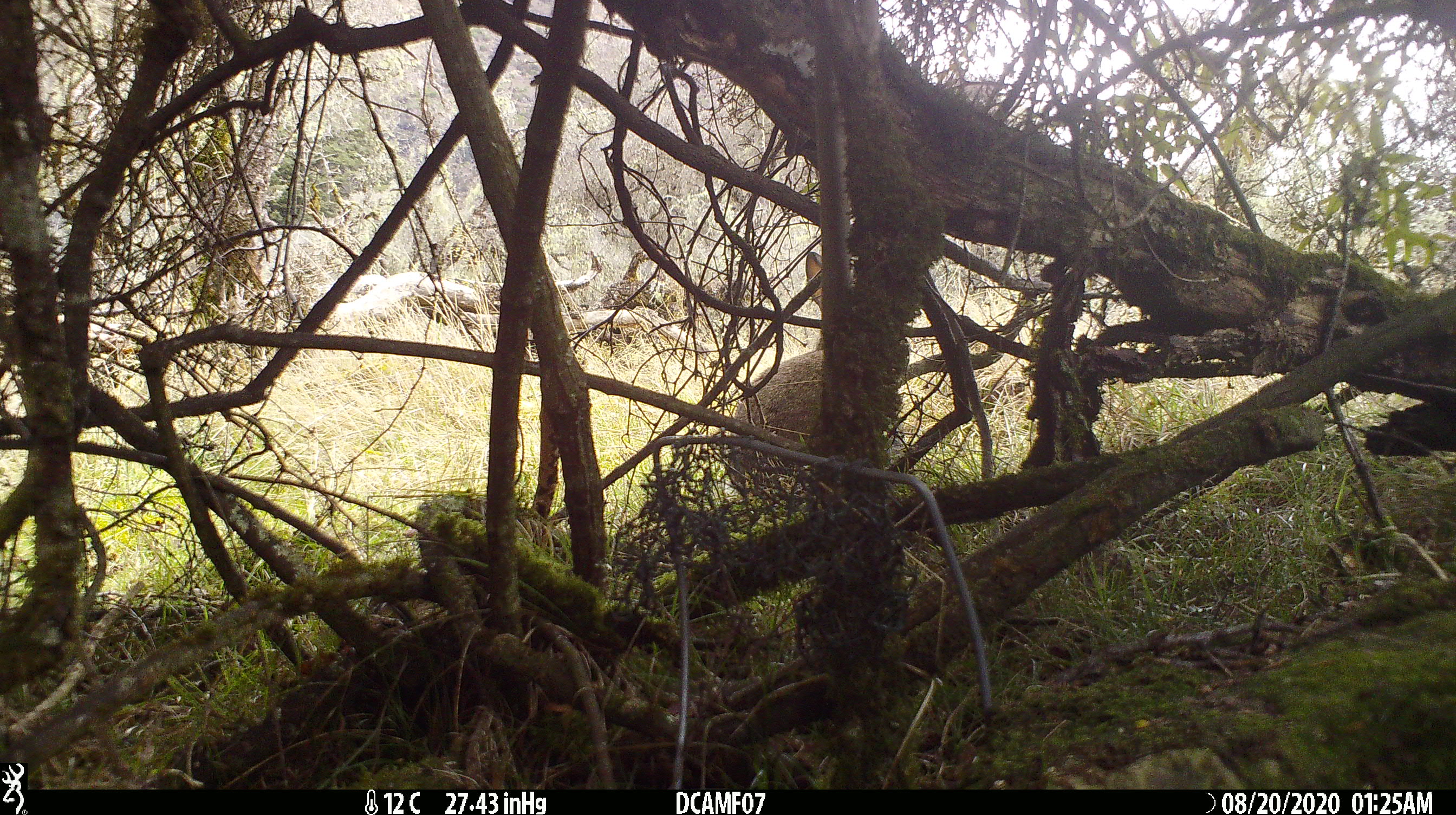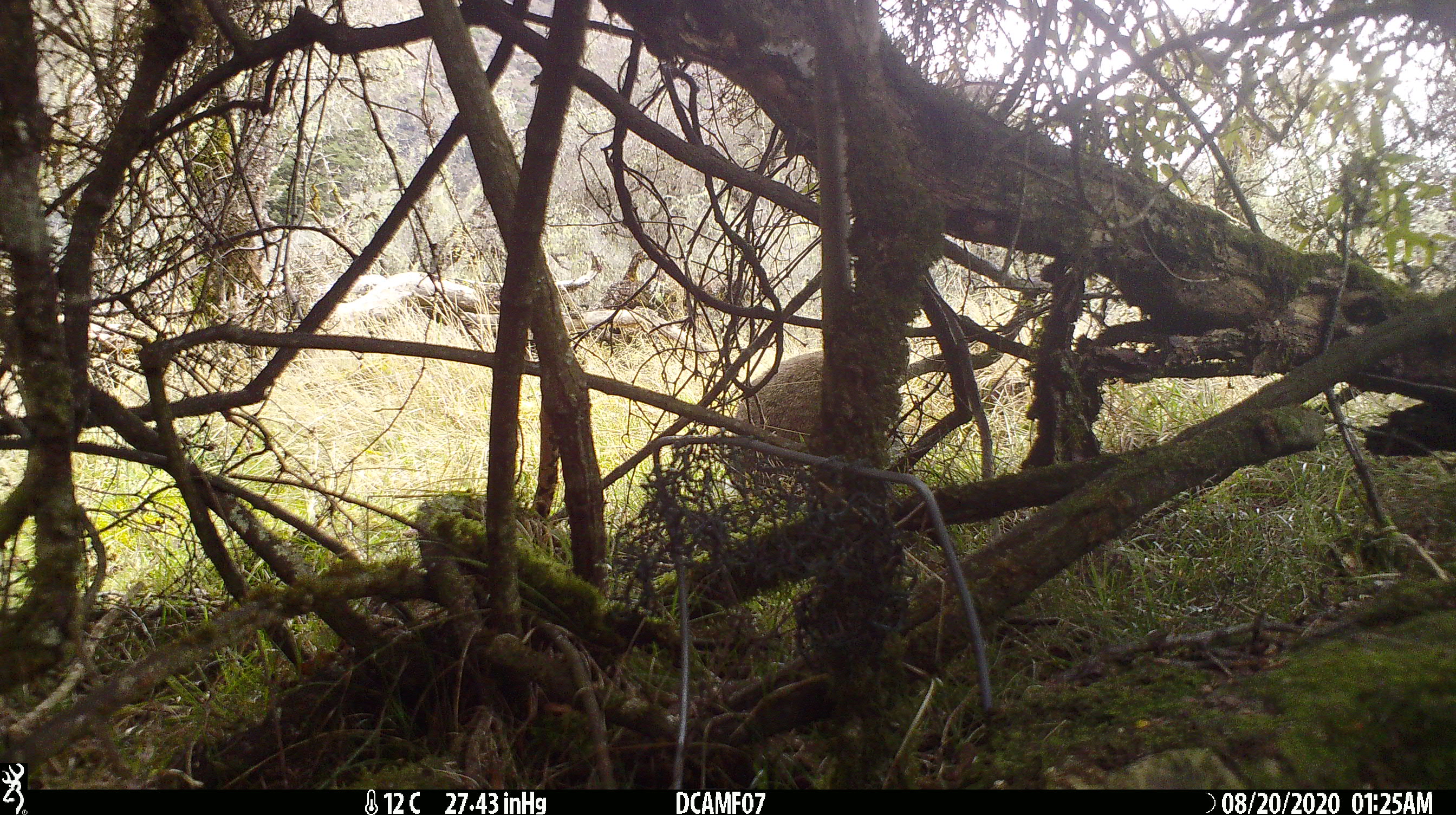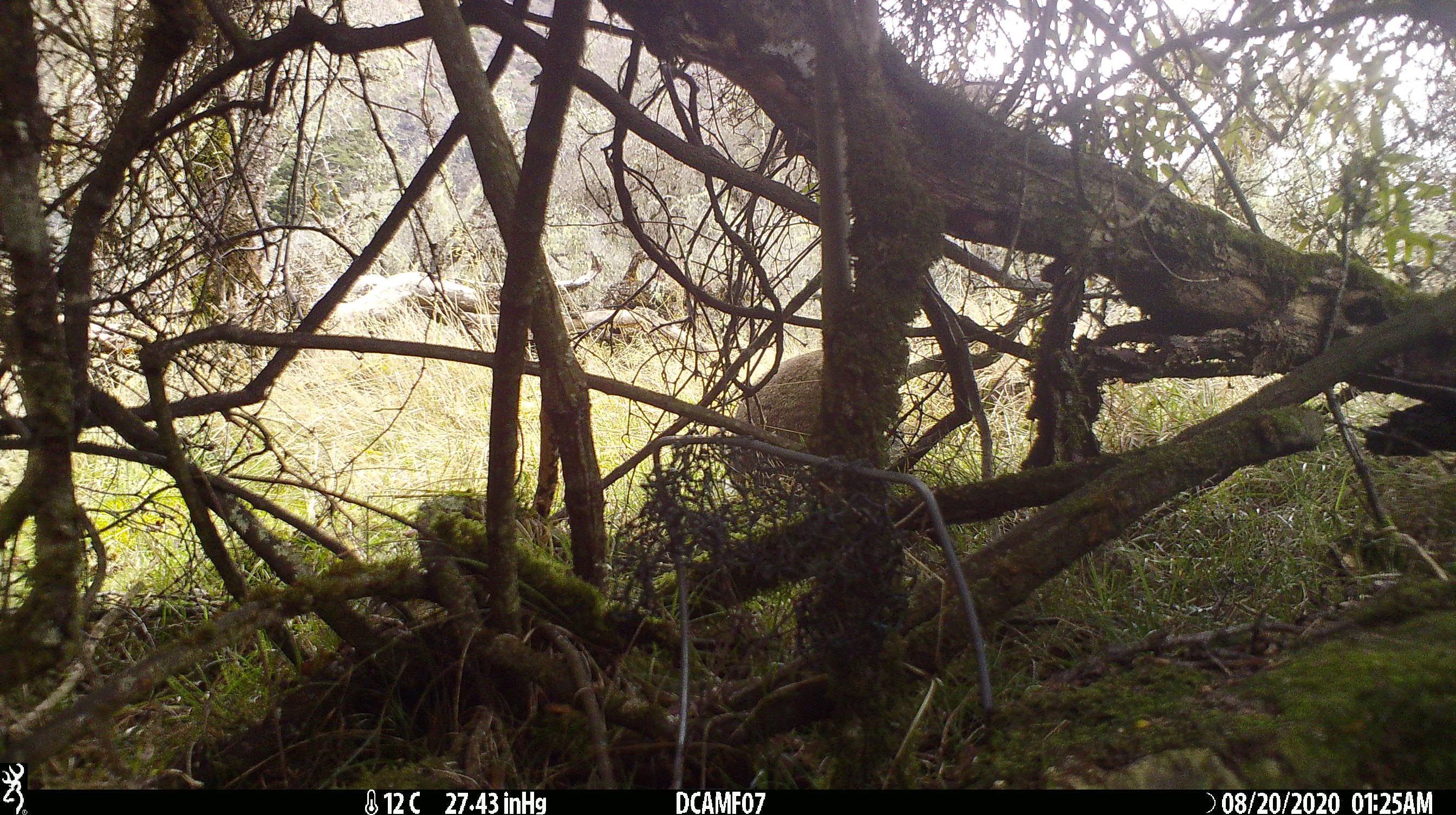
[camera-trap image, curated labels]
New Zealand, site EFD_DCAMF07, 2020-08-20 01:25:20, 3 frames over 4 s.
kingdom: Animalia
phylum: Chordata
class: Mammalia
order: Lagomorpha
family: Leporidae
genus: Oryctolagus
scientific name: Oryctolagus cuniculus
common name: european rabbit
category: rabbit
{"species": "rabbit (european rabbit) (Oryctolagus cuniculus)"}